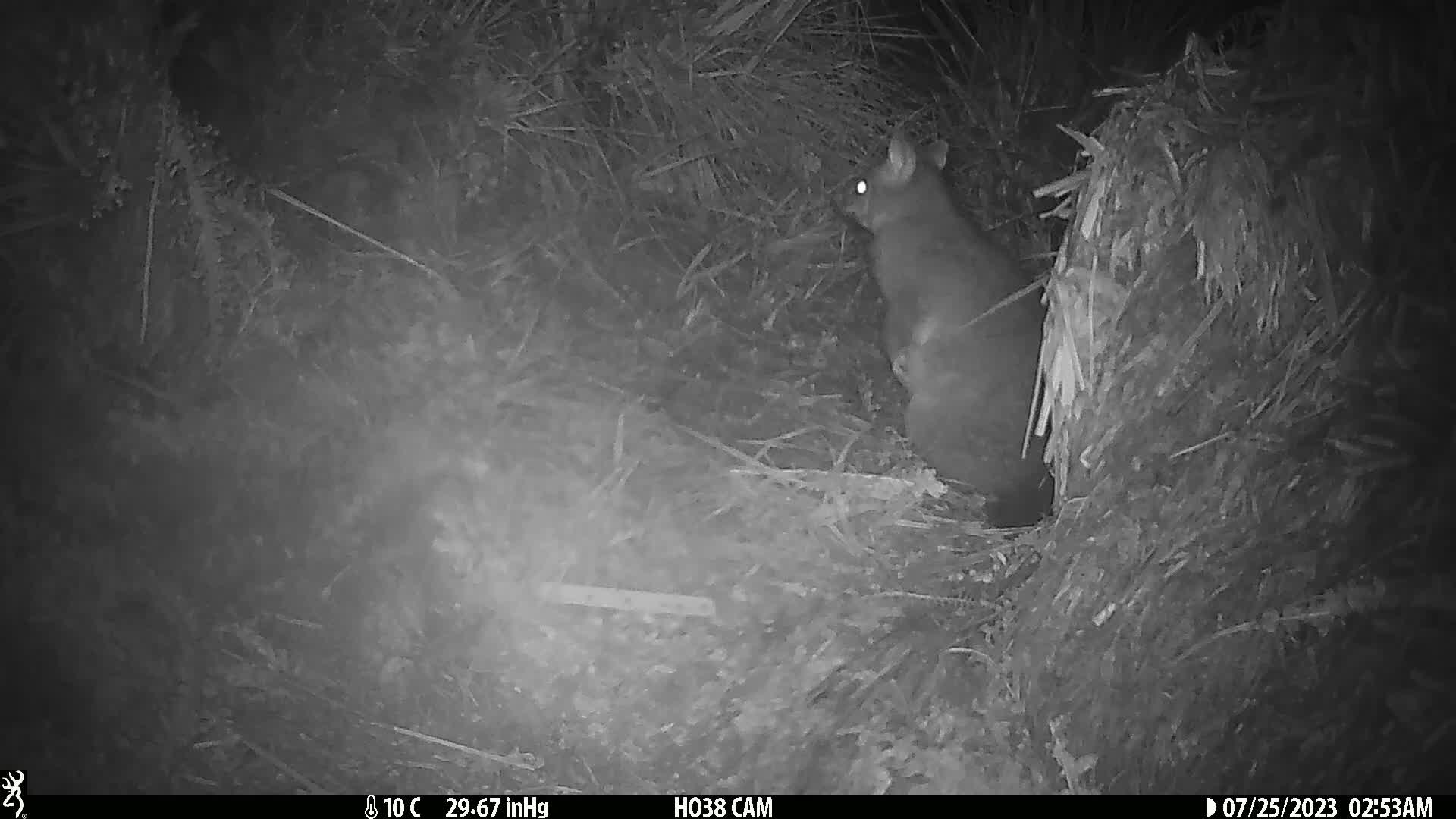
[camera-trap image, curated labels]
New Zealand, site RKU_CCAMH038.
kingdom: Animalia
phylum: Chordata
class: Mammalia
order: Diprotodontia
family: Phalangeridae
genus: Trichosurus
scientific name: Trichosurus vulpecula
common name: common brushtail possum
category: possum